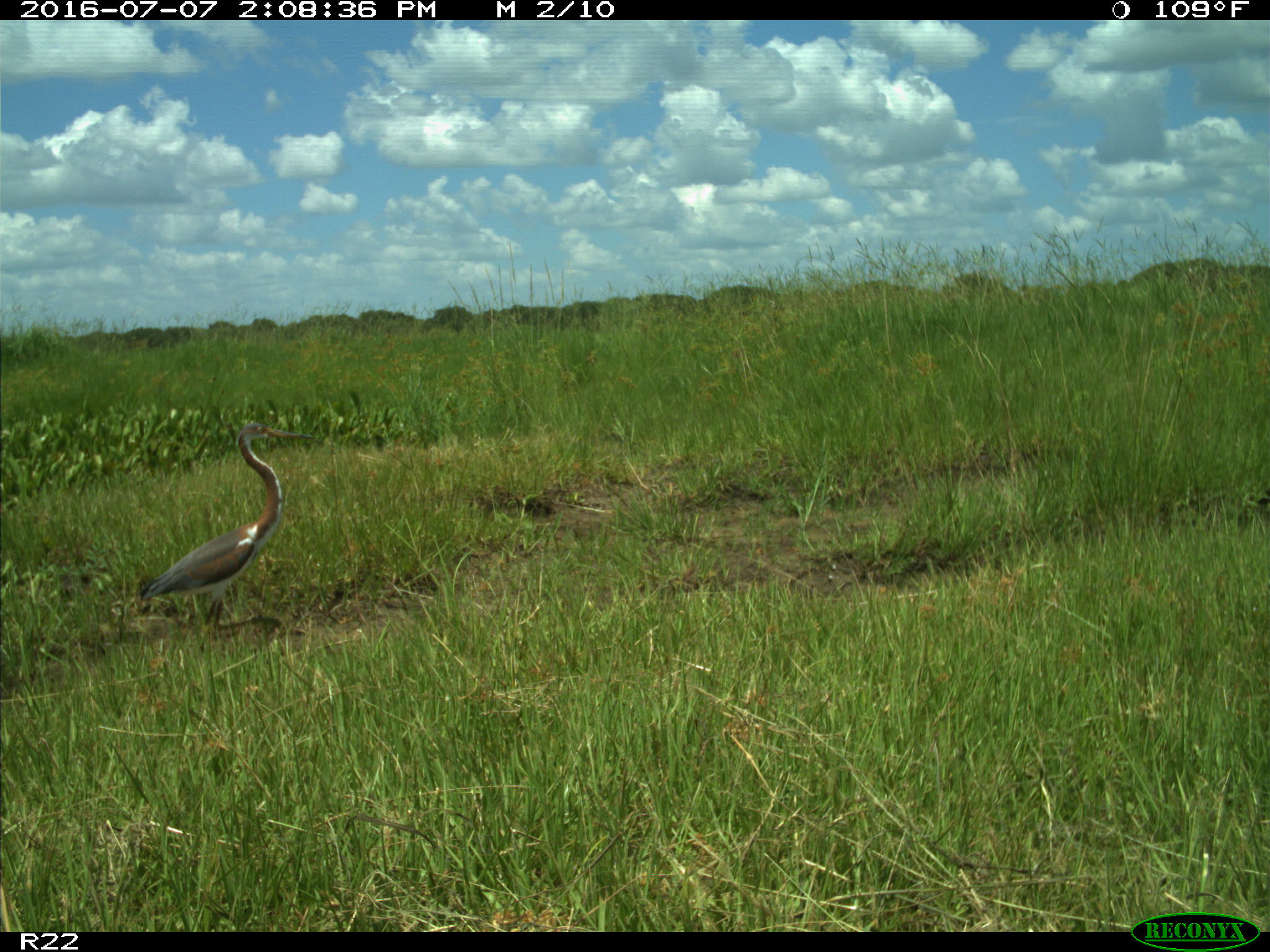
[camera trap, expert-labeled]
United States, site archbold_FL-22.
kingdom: Animalia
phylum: Chordata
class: Aves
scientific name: Aves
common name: birds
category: unidentified bird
Unidentified bird (birds) (Aves).